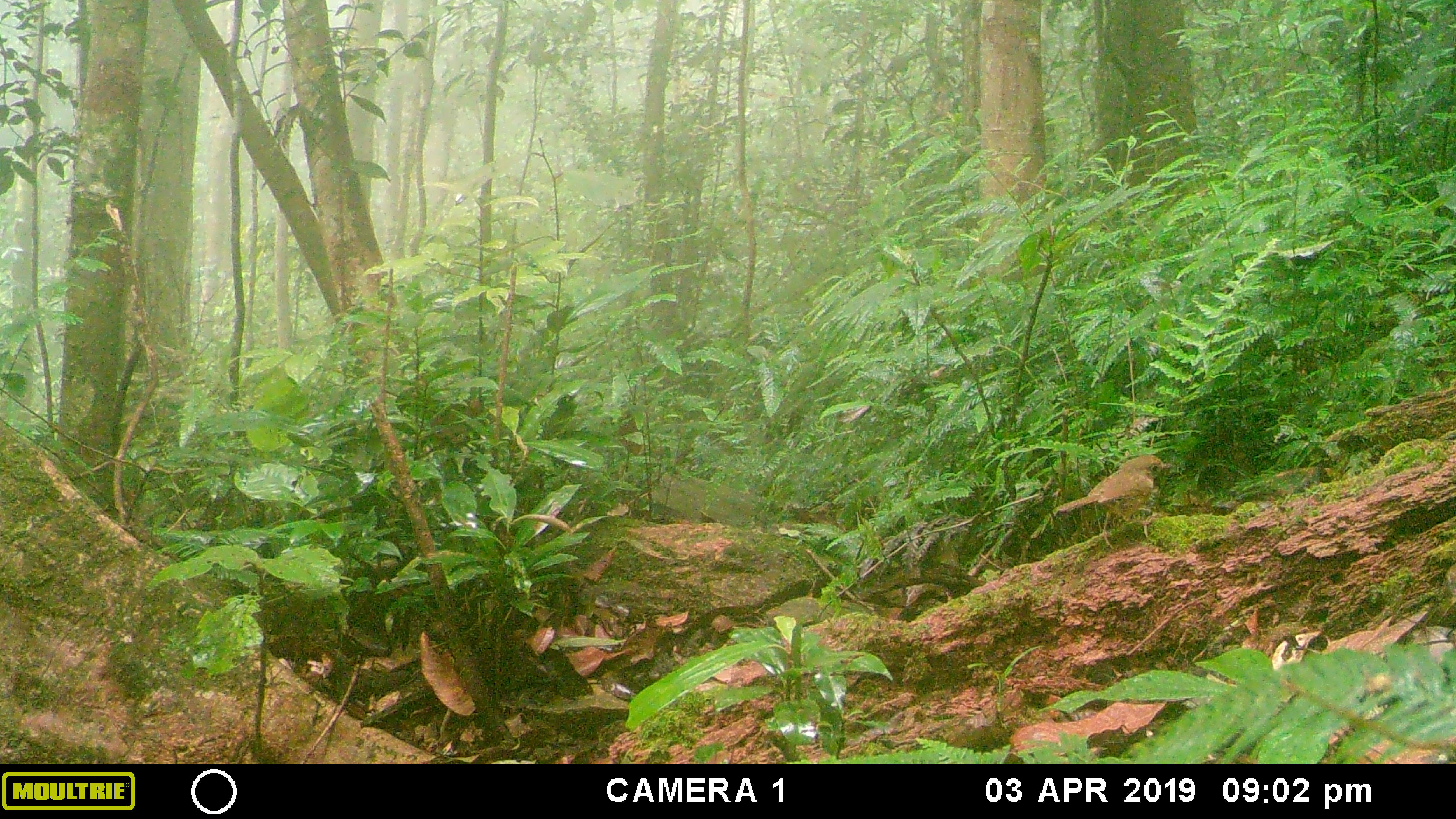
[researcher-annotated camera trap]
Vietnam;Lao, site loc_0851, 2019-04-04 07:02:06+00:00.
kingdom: Animalia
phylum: Chordata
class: Aves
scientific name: Aves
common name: bird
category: unidentified bird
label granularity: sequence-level